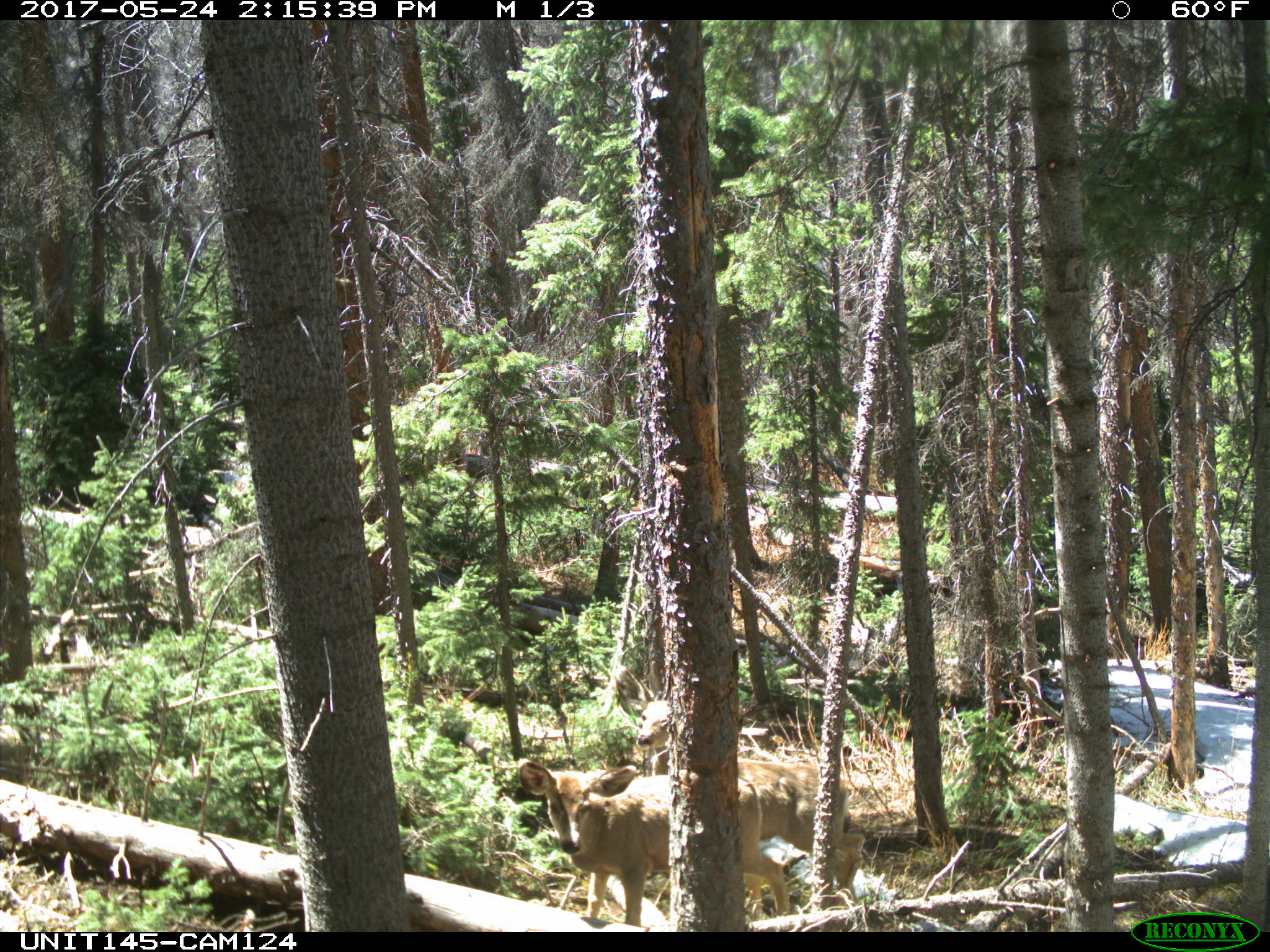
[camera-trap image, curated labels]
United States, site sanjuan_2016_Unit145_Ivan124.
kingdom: Animalia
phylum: Chordata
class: Mammalia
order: Artiodactyla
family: Cervidae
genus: Odocoileus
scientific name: Odocoileus hemionus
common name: mule deer